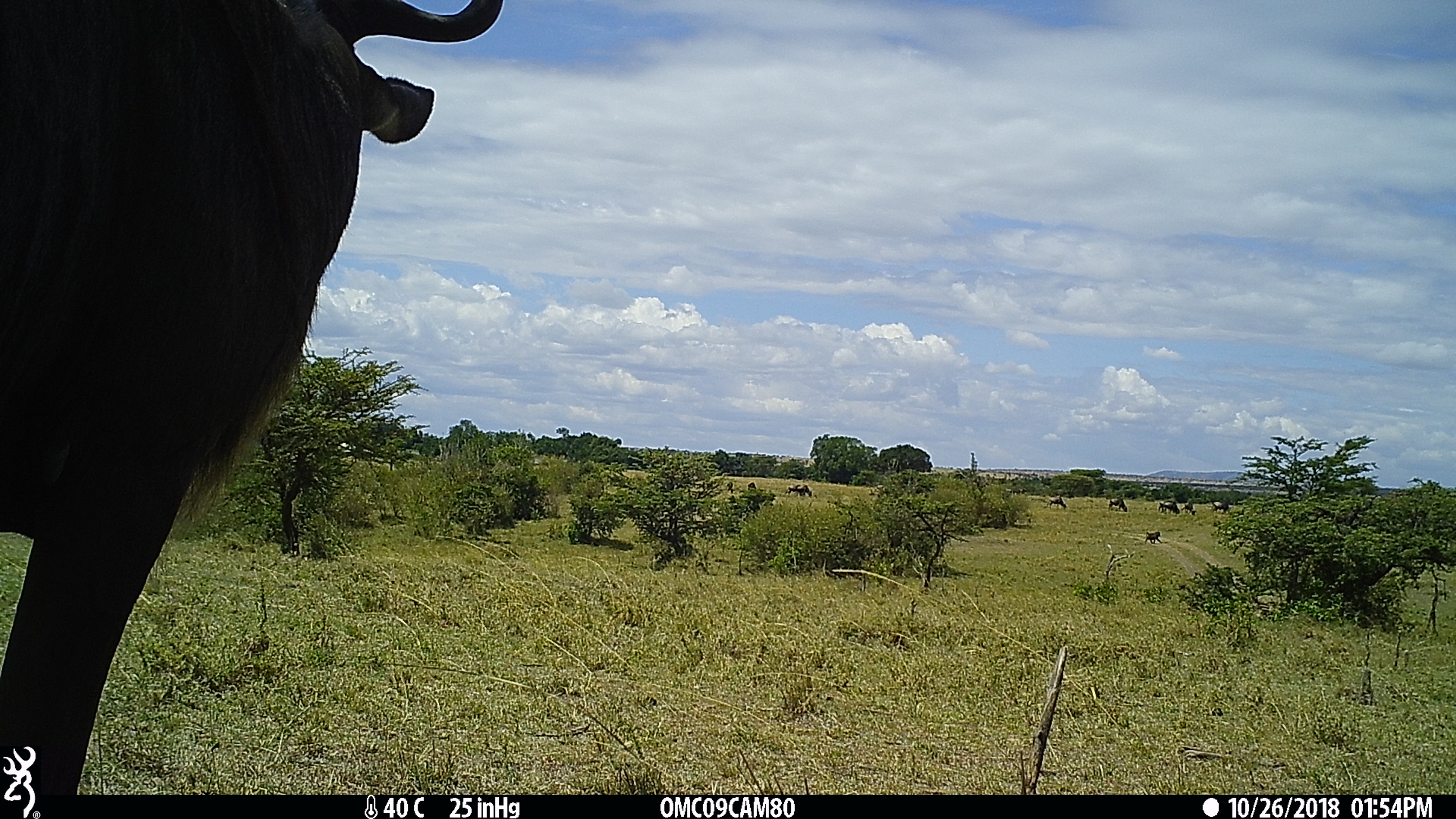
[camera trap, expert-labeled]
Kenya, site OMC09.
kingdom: Animalia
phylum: Chordata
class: Mammalia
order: Artiodactyla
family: Bovidae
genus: Connochaetes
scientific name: Connochaetes taurinus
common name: blue wildebeest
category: wildebeest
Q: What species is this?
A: Wildebeest (blue wildebeest) (Connochaetes taurinus).